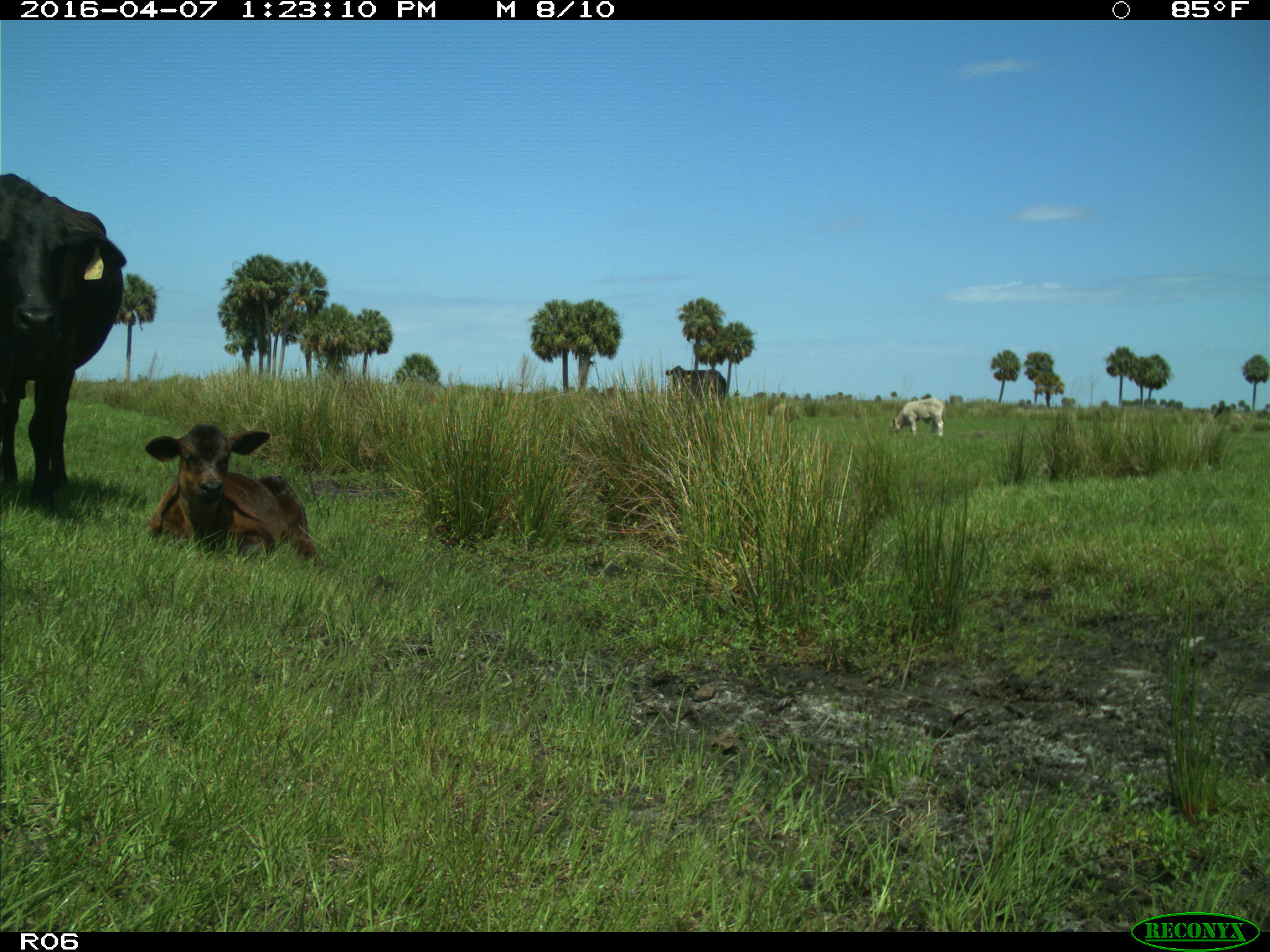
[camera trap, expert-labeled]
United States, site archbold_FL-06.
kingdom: Animalia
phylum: Chordata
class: Mammalia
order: Artiodactyla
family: Bovidae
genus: Bos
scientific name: Bos taurus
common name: domestic cow